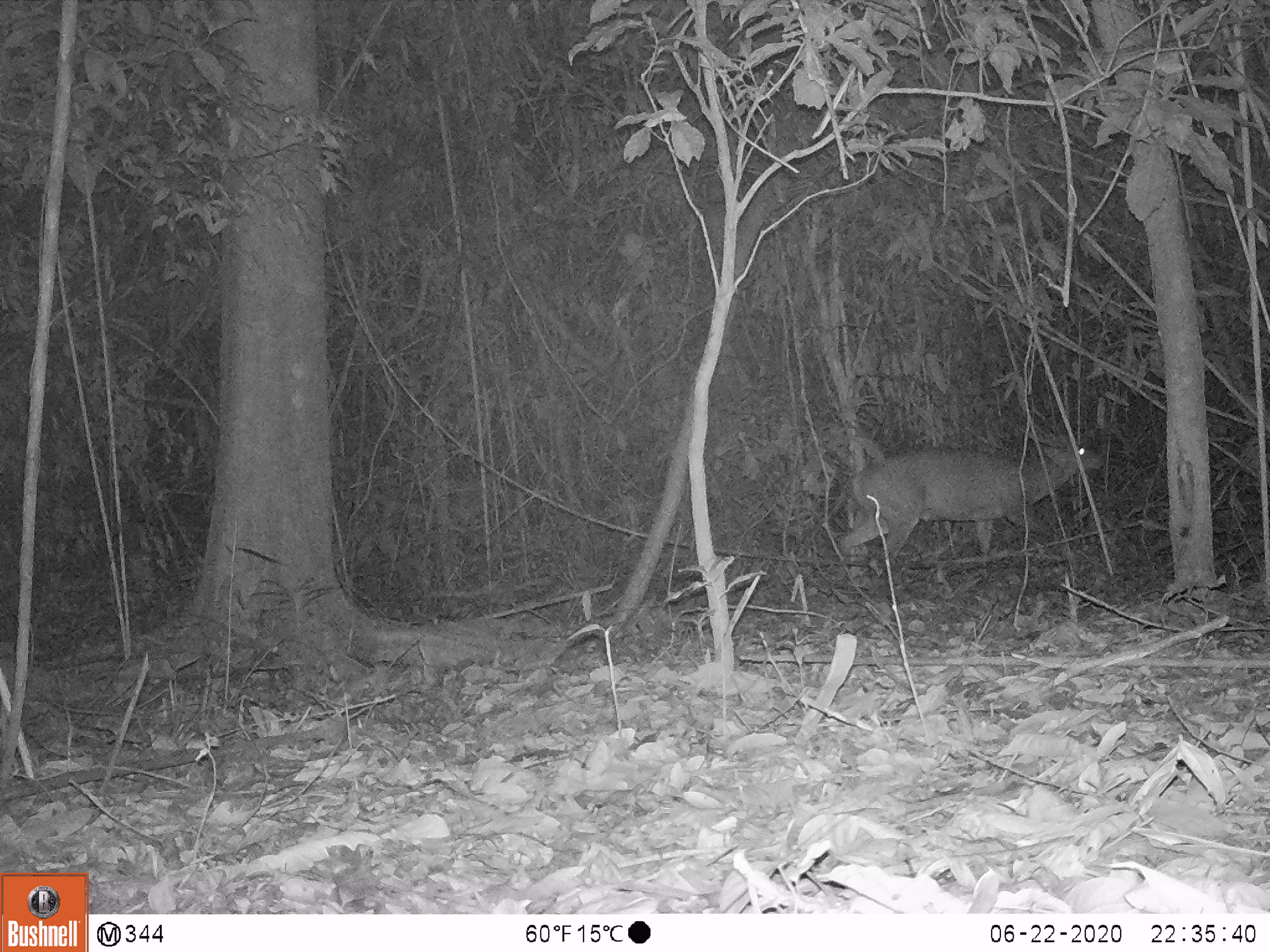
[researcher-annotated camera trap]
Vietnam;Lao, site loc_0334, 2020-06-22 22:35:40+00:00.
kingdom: Animalia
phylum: Chordata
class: Mammalia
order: Artiodactyla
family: Cervidae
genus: Muntiacus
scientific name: Muntiacus vuquangensis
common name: large-antlered muntjac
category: large antlered muntjac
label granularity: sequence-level